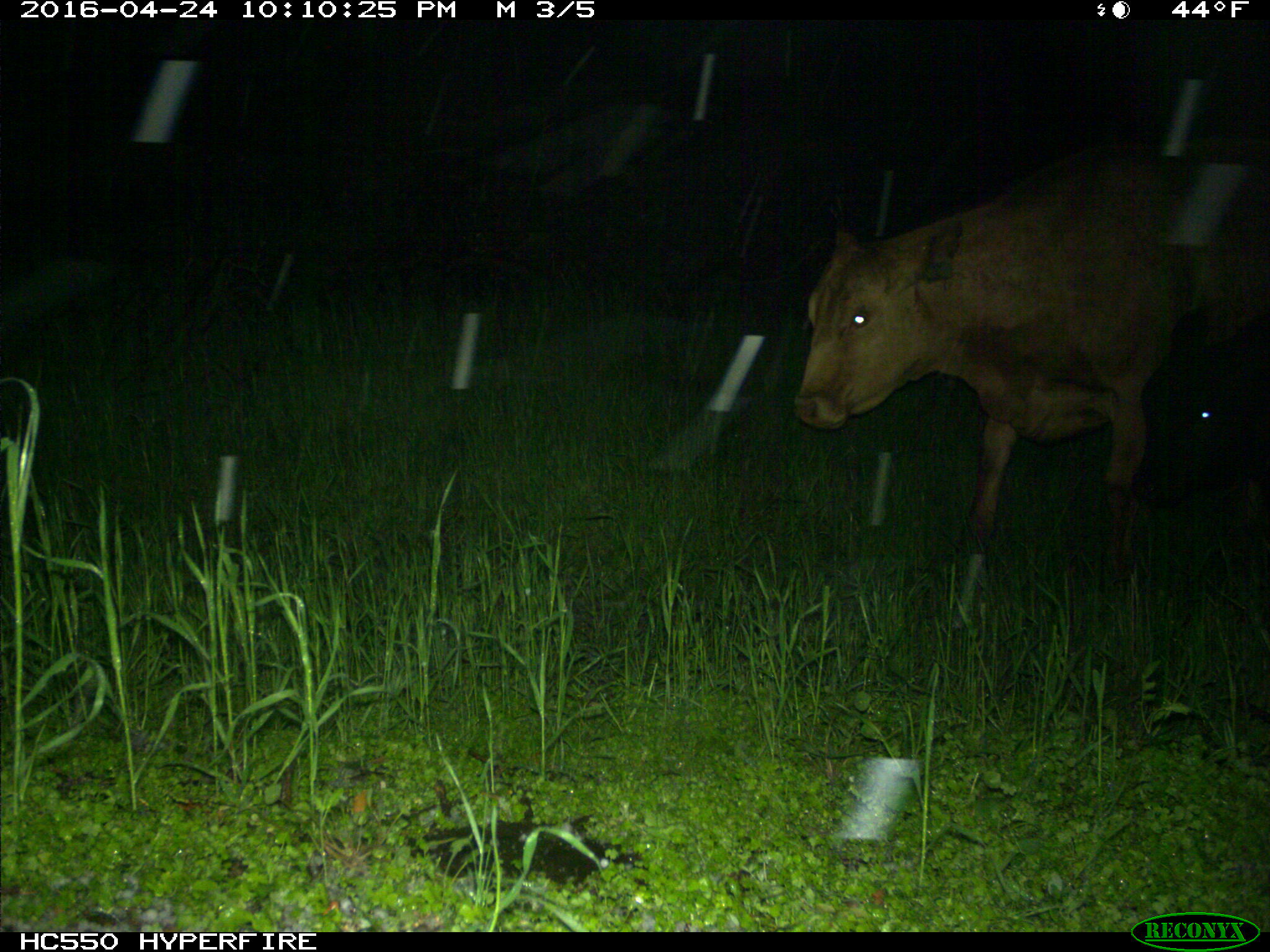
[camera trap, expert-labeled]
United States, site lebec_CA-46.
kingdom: Animalia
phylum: Chordata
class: Mammalia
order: Artiodactyla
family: Bovidae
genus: Bos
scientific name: Bos taurus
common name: domestic cow